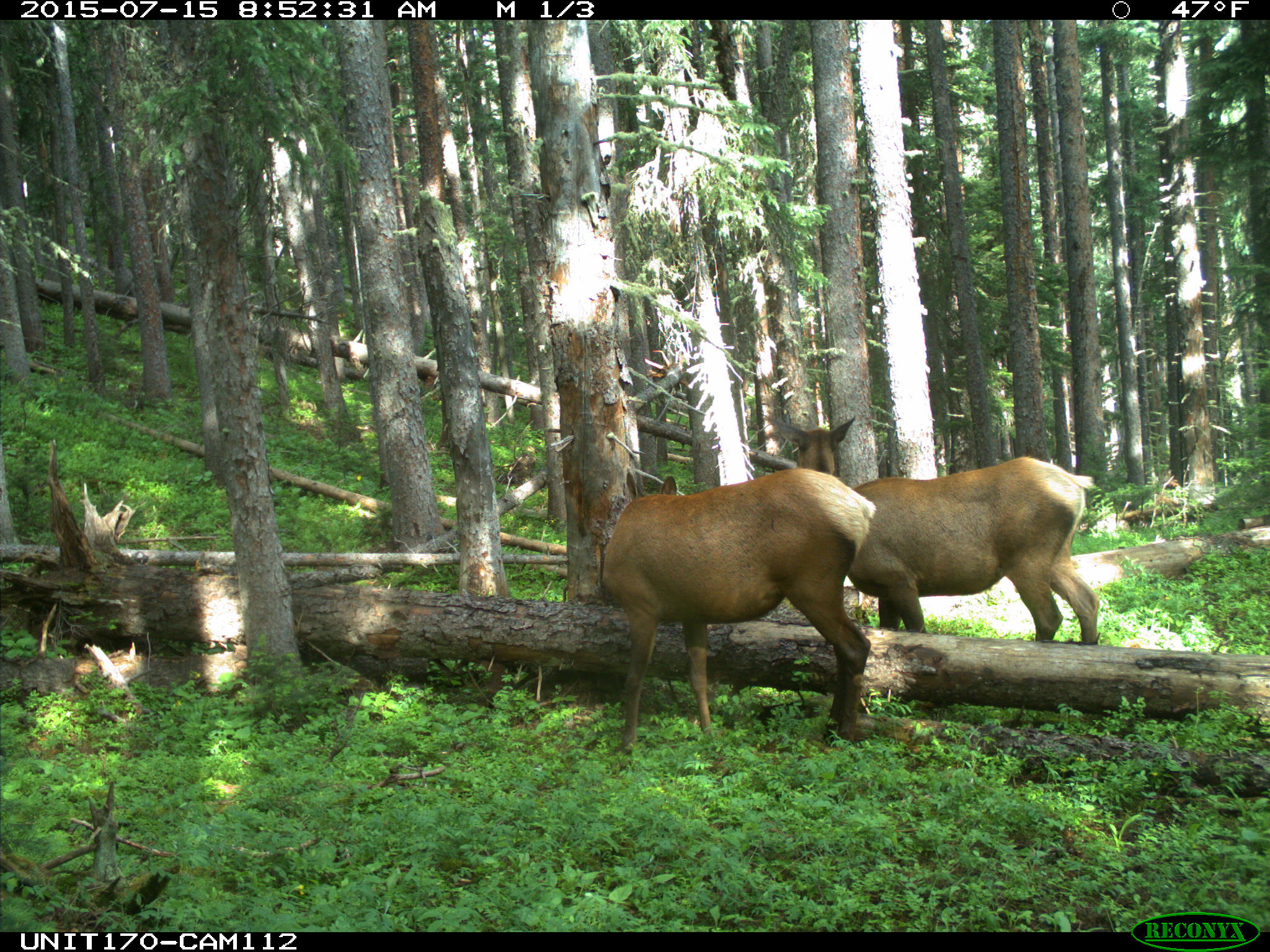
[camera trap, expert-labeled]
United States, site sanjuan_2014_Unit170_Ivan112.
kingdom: Animalia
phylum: Chordata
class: Mammalia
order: Artiodactyla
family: Cervidae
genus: Cervus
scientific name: Cervus elaphus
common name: red deer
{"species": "Cervus elaphus (red deer)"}